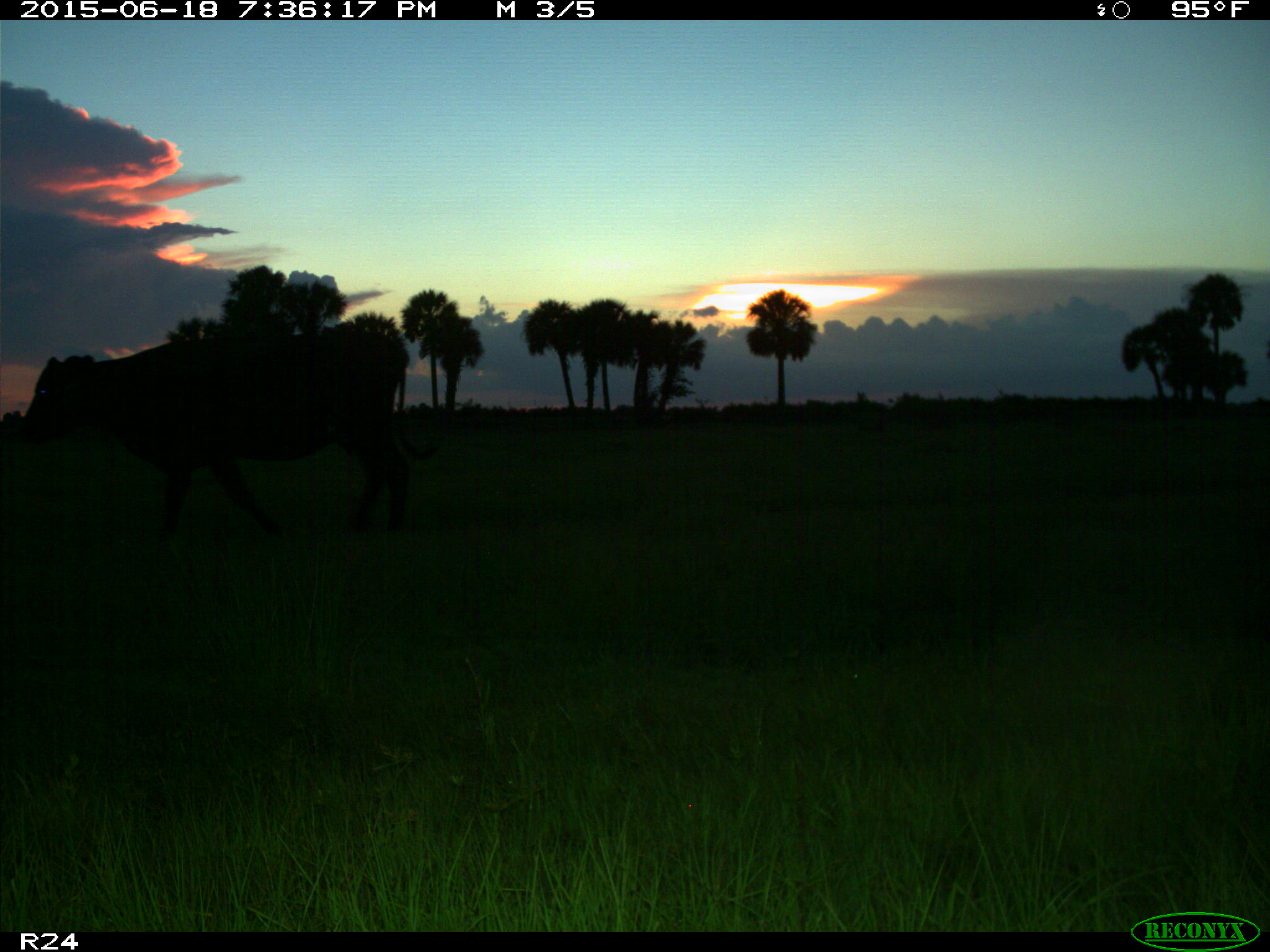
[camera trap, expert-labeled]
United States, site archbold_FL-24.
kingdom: Animalia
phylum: Chordata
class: Mammalia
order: Artiodactyla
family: Bovidae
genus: Bos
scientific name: Bos taurus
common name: domestic cow